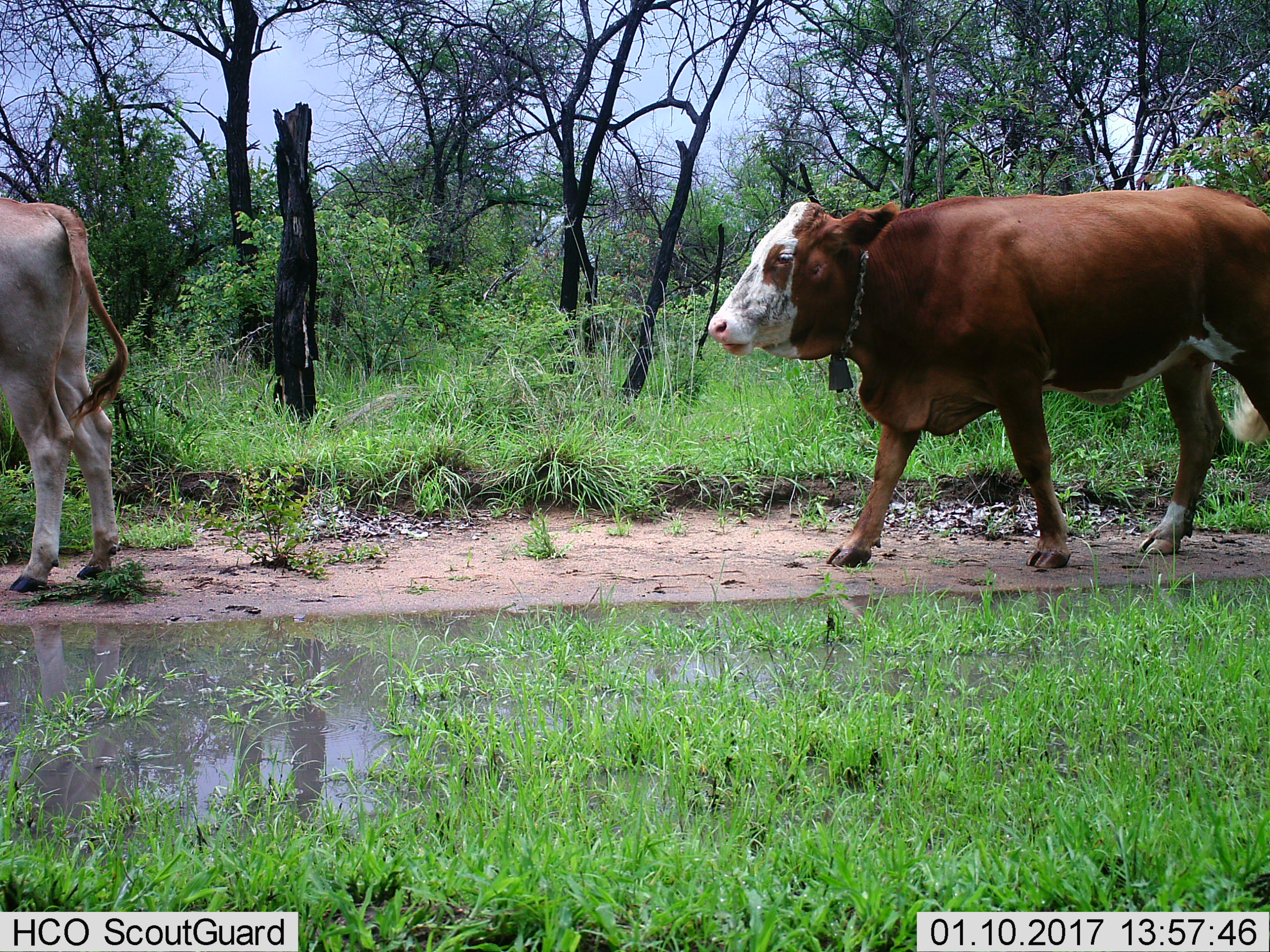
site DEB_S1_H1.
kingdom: Animalia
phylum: Chordata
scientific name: Vertebrata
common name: domestic animal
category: domesticanimal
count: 2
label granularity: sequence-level